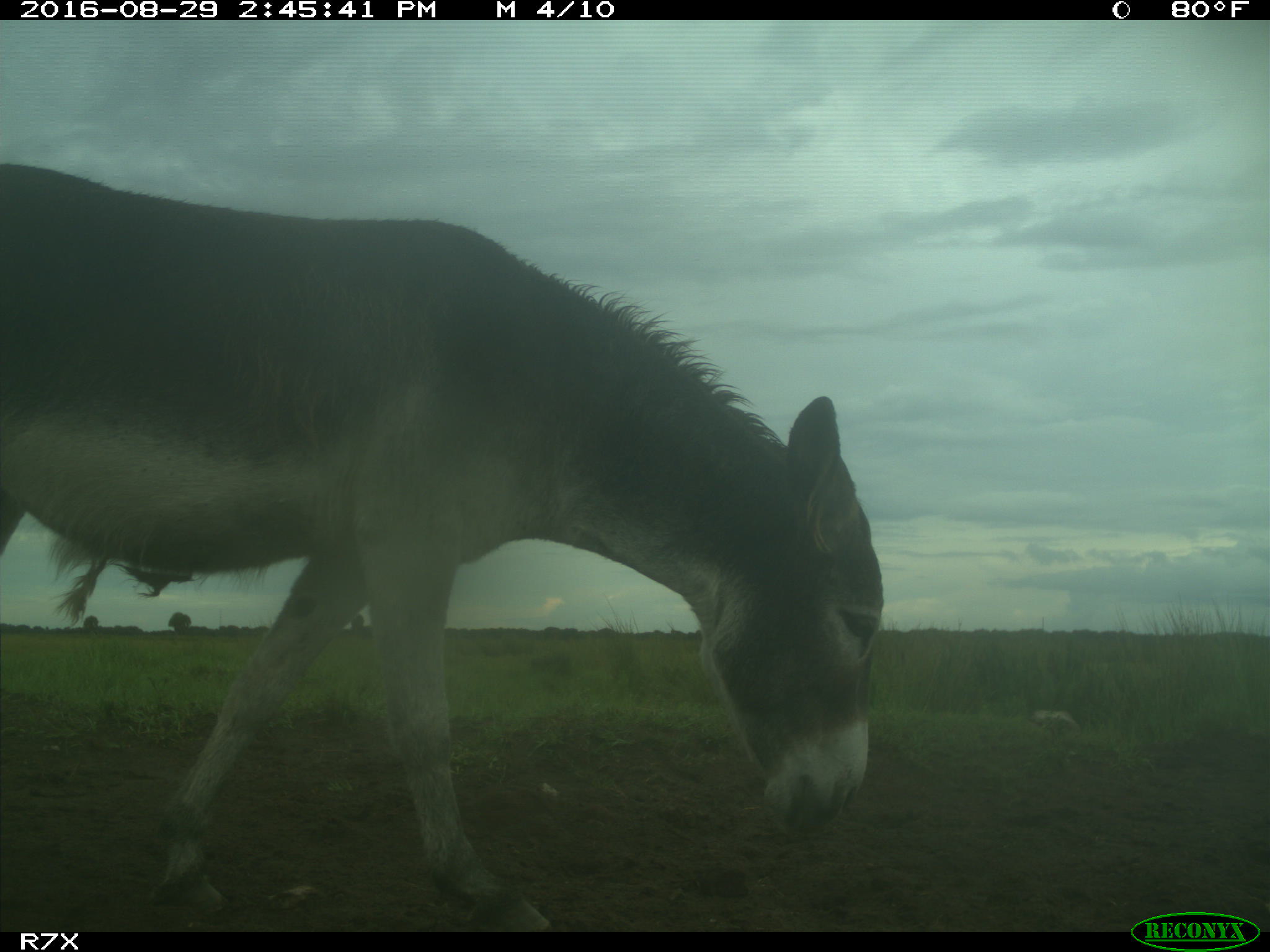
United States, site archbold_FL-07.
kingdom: Animalia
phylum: Chordata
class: Mammalia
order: Perissodactyla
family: Equidae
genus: Equus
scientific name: Equus africanus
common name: african wild ass